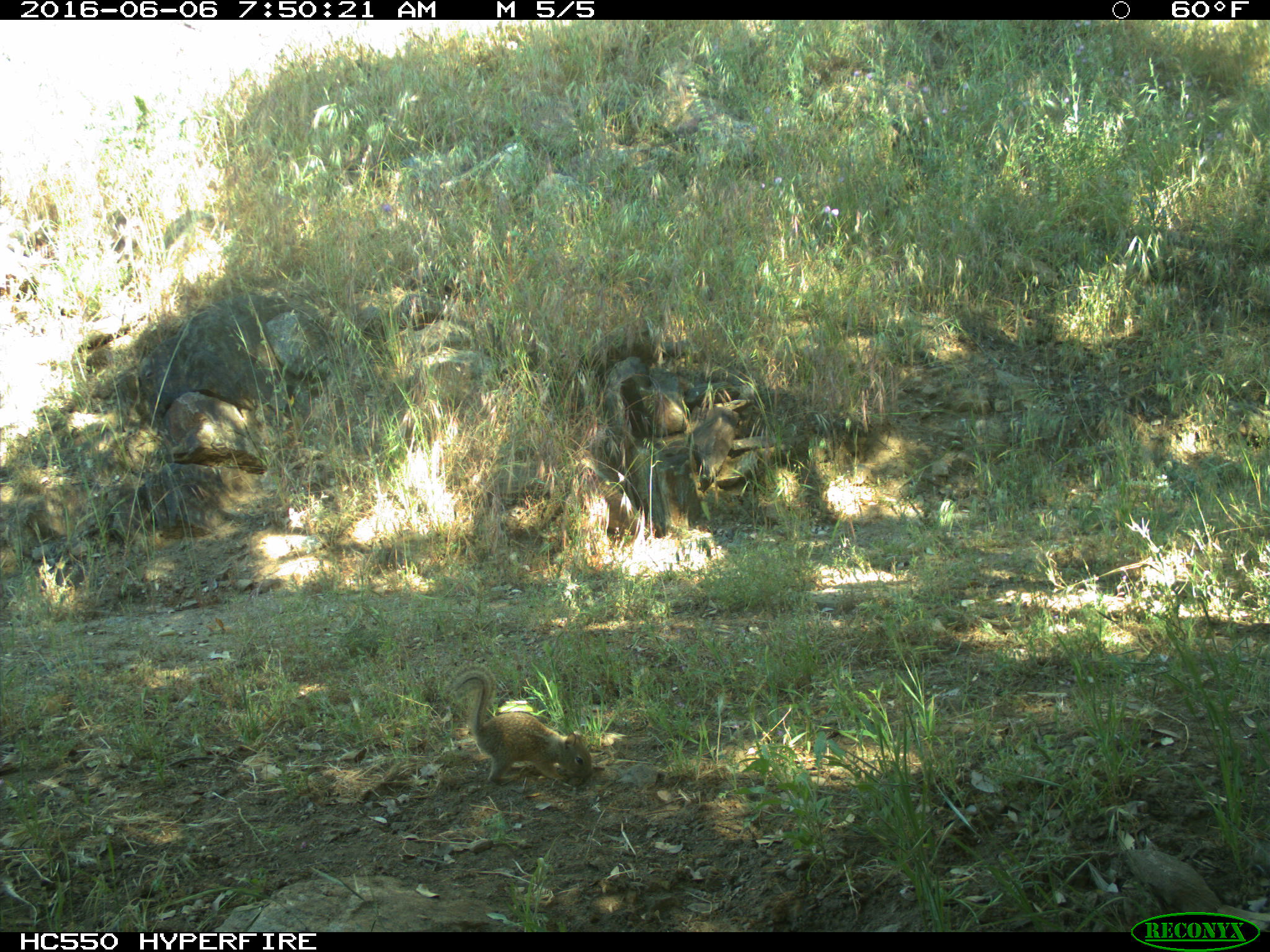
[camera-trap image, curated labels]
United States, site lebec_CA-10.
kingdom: Animalia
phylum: Chordata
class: Mammalia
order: Rodentia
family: Sciuridae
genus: Otospermophilus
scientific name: Otospermophilus beecheyi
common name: california ground squirrel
Otospermophilus beecheyi (california ground squirrel).